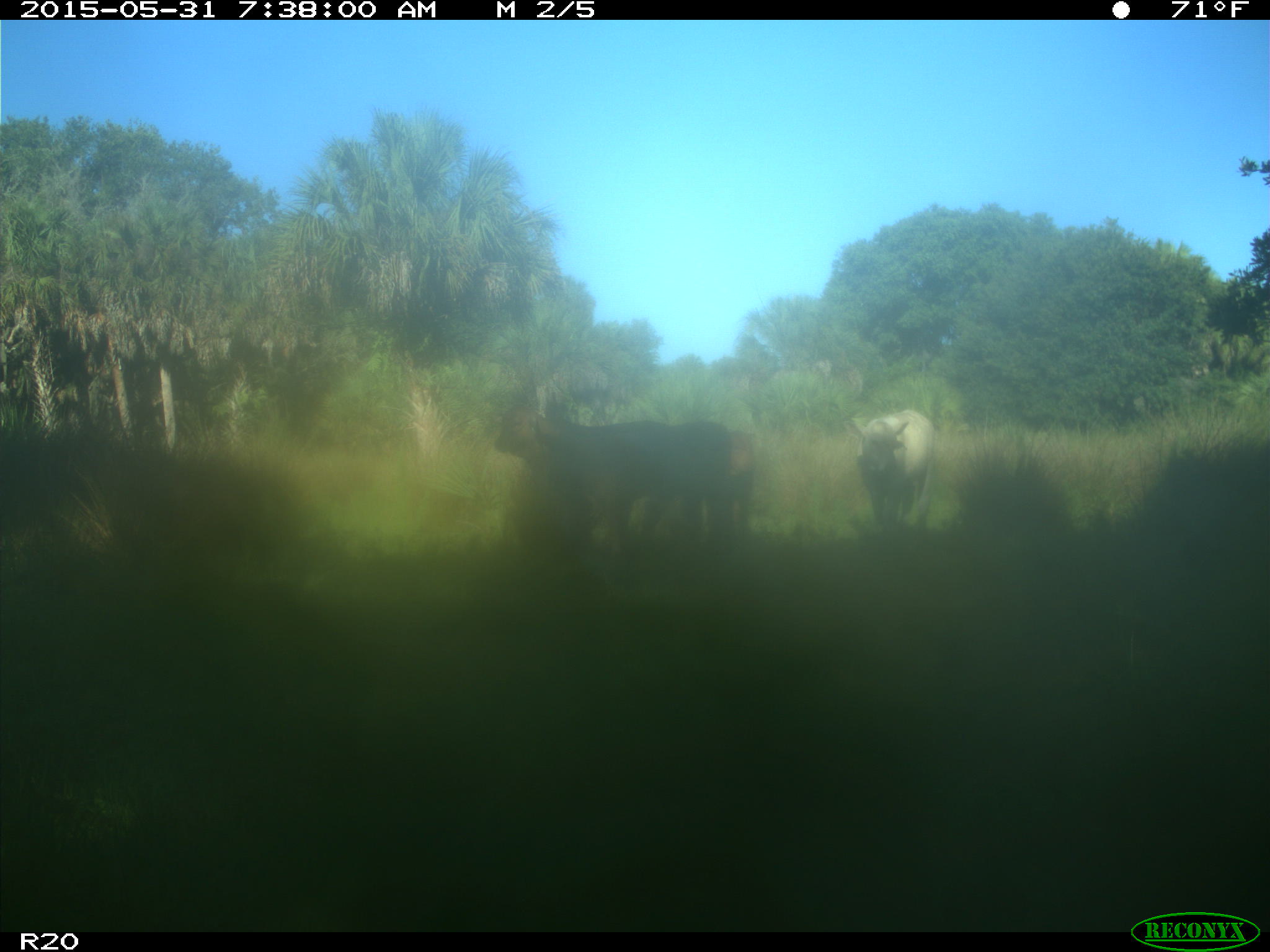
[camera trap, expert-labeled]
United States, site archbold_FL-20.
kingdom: Animalia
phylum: Chordata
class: Mammalia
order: Artiodactyla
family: Bovidae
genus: Bos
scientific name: Bos taurus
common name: domestic cow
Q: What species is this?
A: Bos taurus (domestic cow).